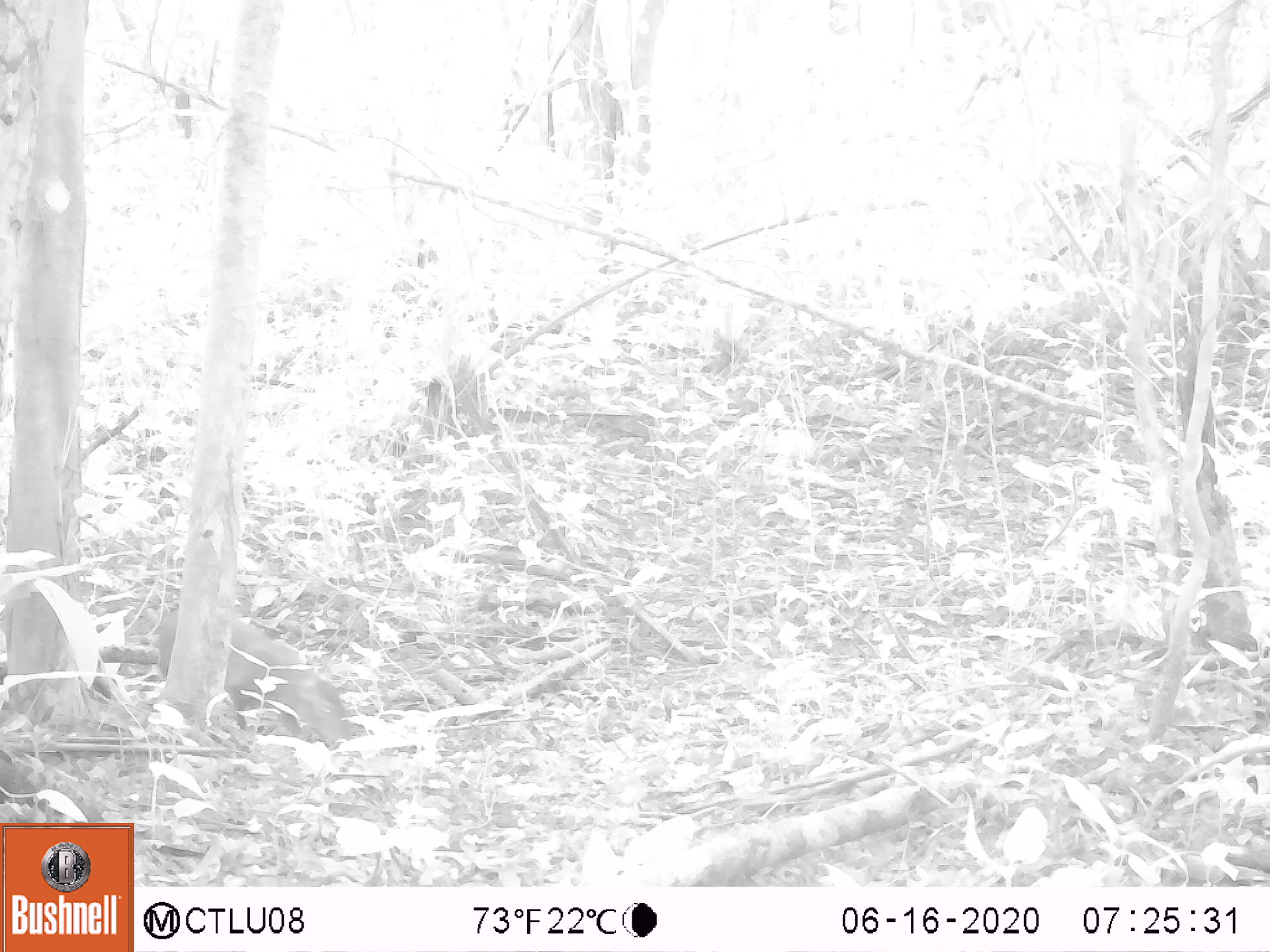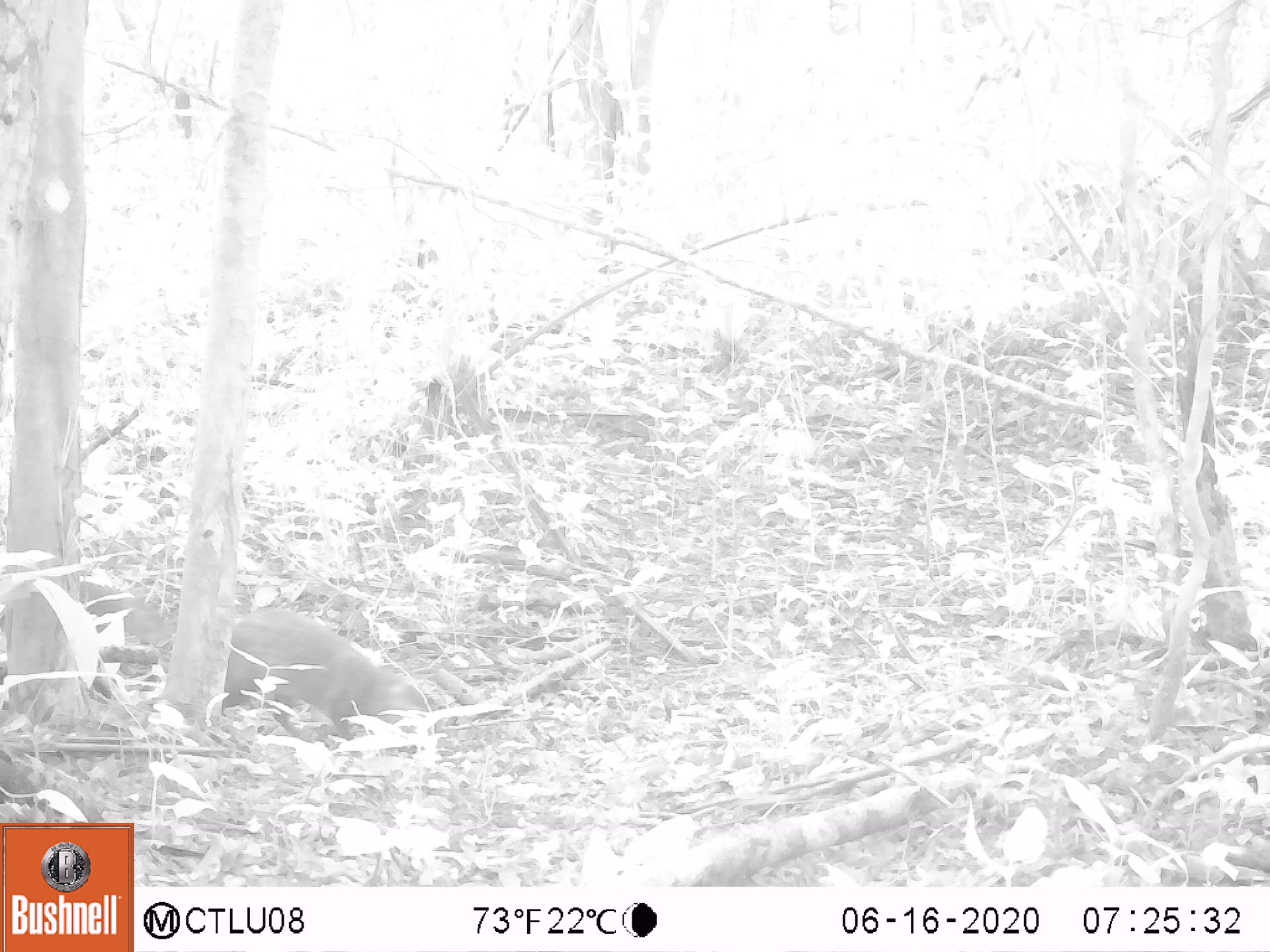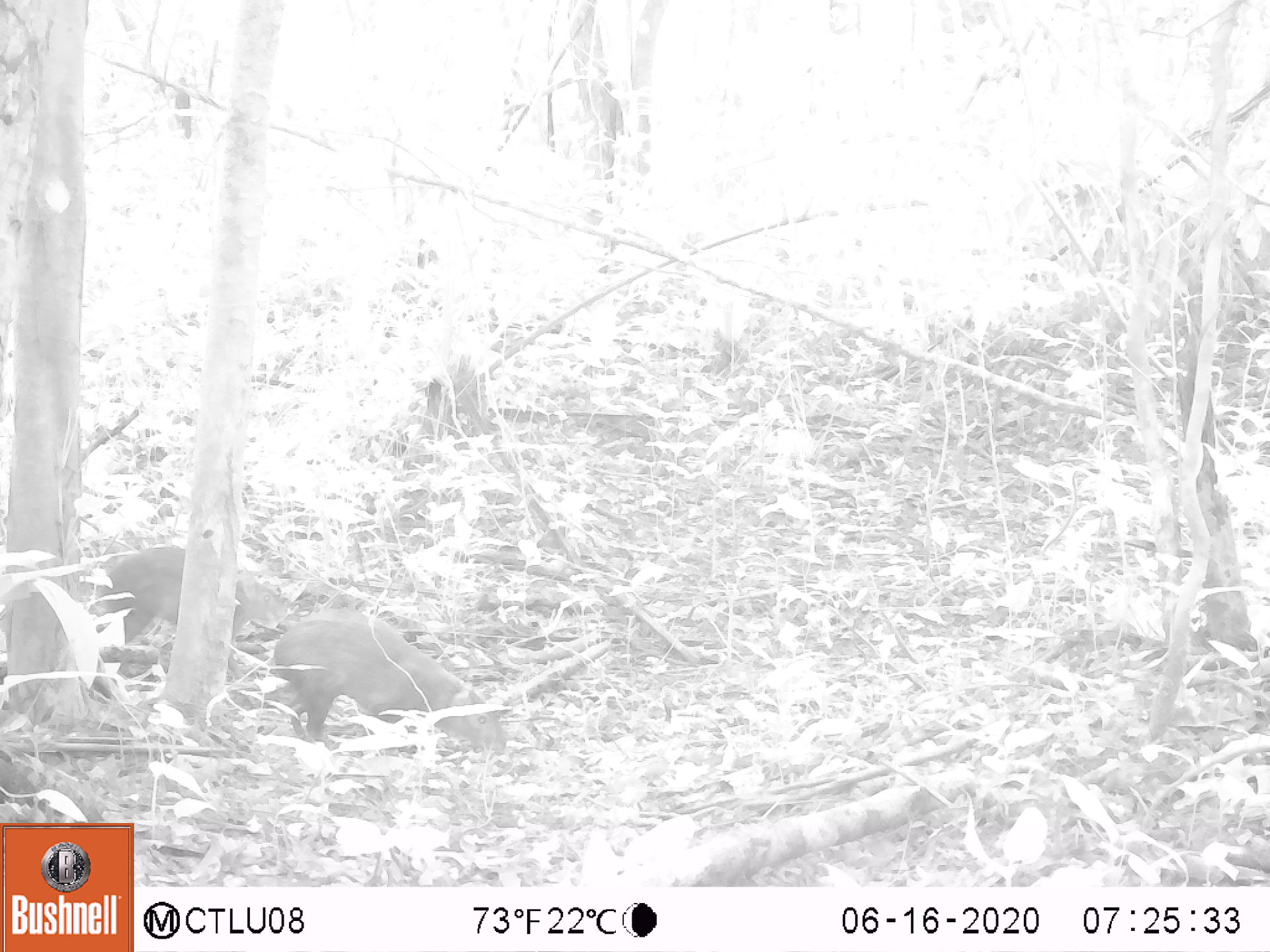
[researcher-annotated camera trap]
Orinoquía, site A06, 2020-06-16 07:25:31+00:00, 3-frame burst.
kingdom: Animalia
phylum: Chordata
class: Mammalia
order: Rodentia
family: Dasyproctidae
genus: Dasyprocta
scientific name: Dasyprocta fuliginosa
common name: black agouti